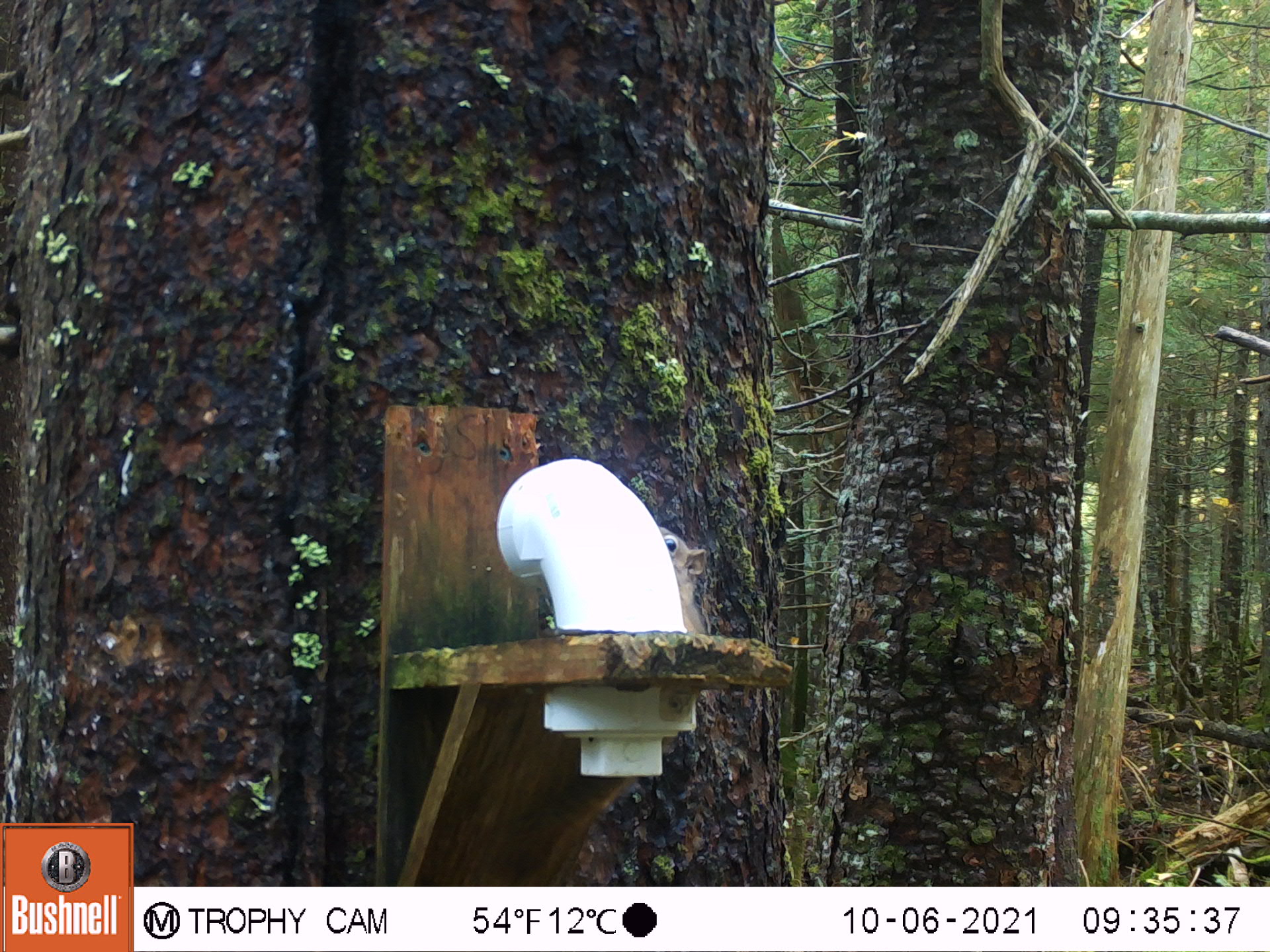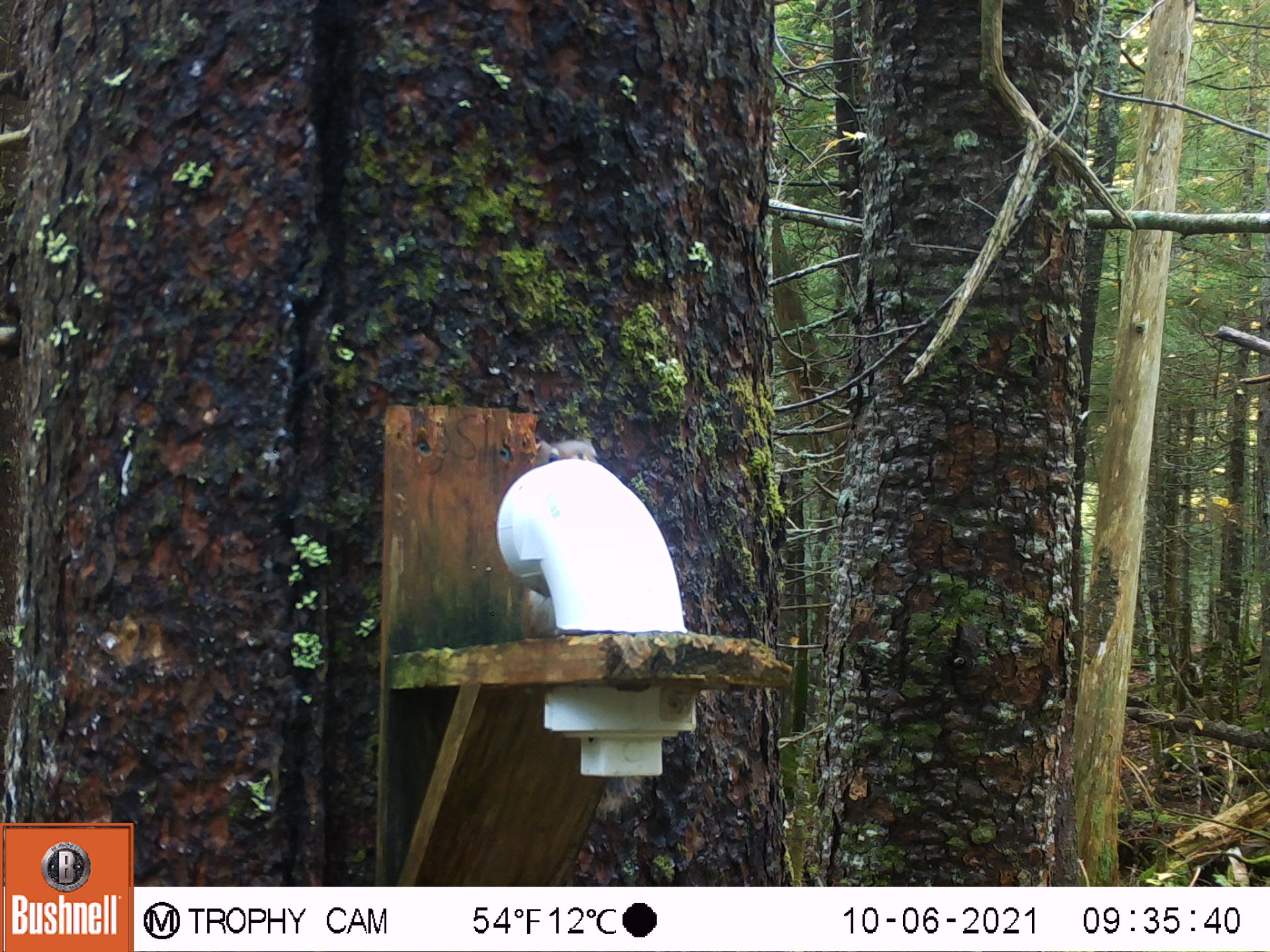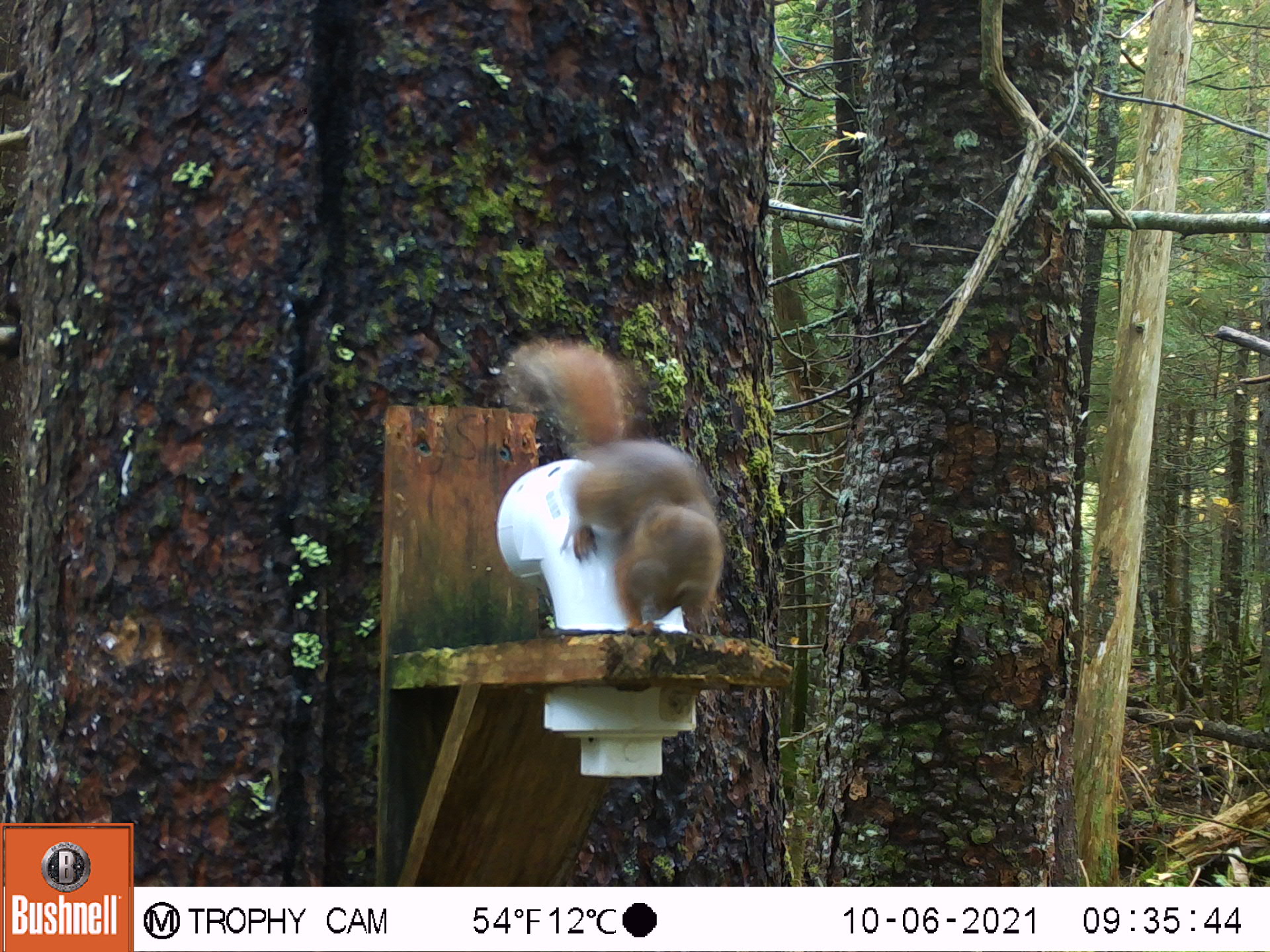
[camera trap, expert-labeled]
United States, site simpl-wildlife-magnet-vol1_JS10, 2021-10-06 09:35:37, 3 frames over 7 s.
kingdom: Animalia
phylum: Chordata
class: Mammalia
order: Rodentia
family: Sciuridae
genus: Tamiasciurus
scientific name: Tamiasciurus hudsonicus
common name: red squirrel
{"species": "red squirrel (Tamiasciurus hudsonicus)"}